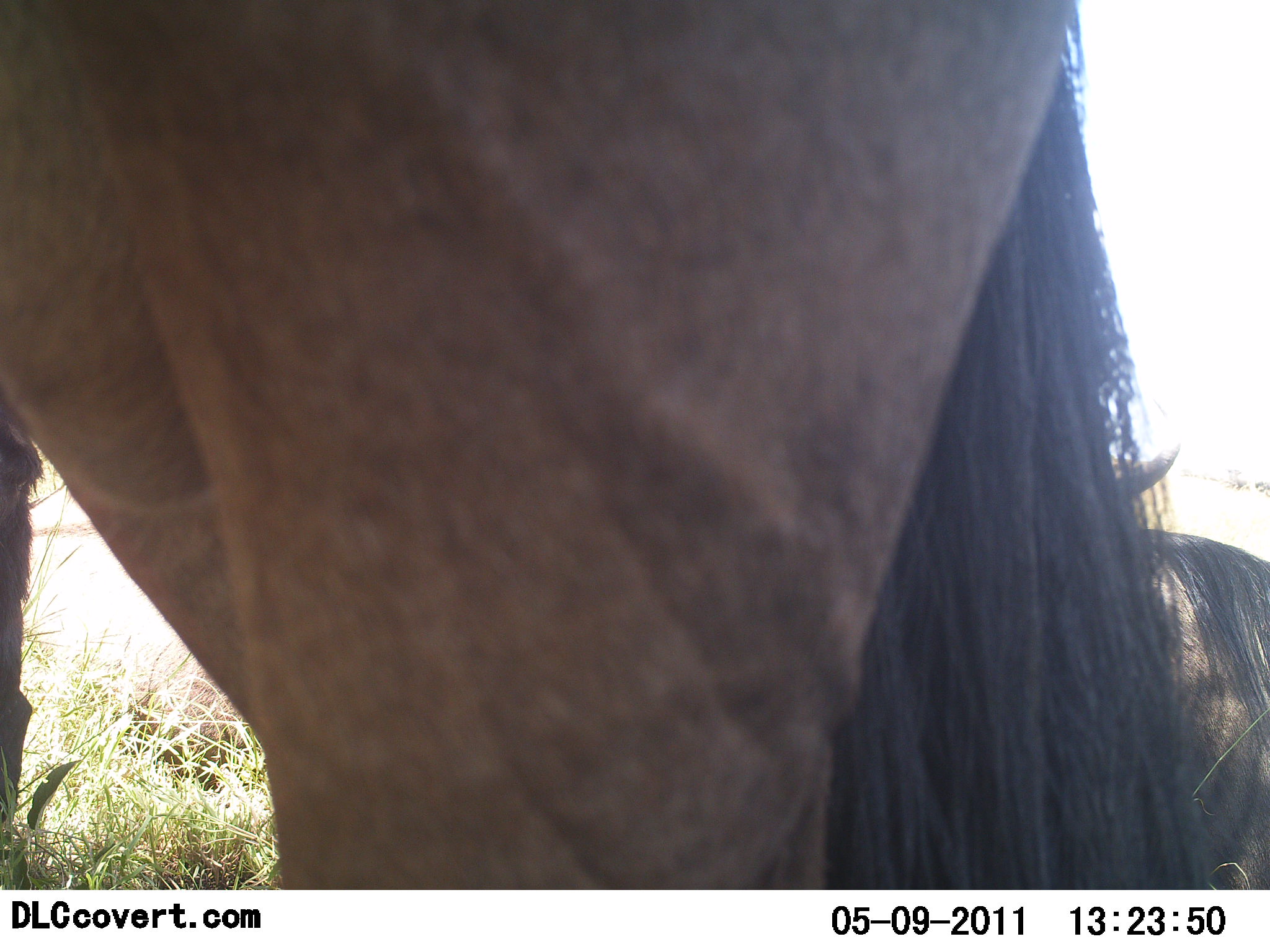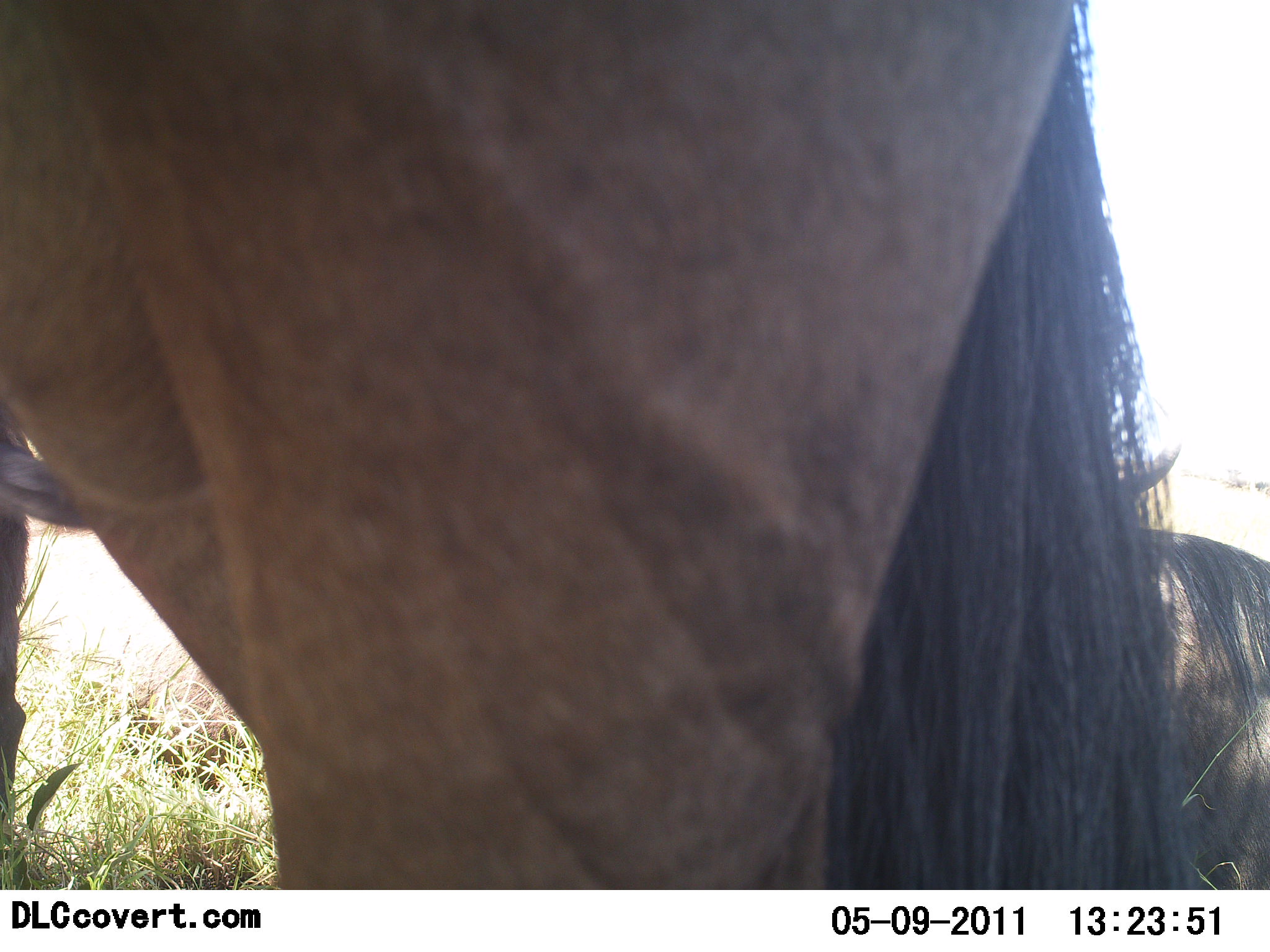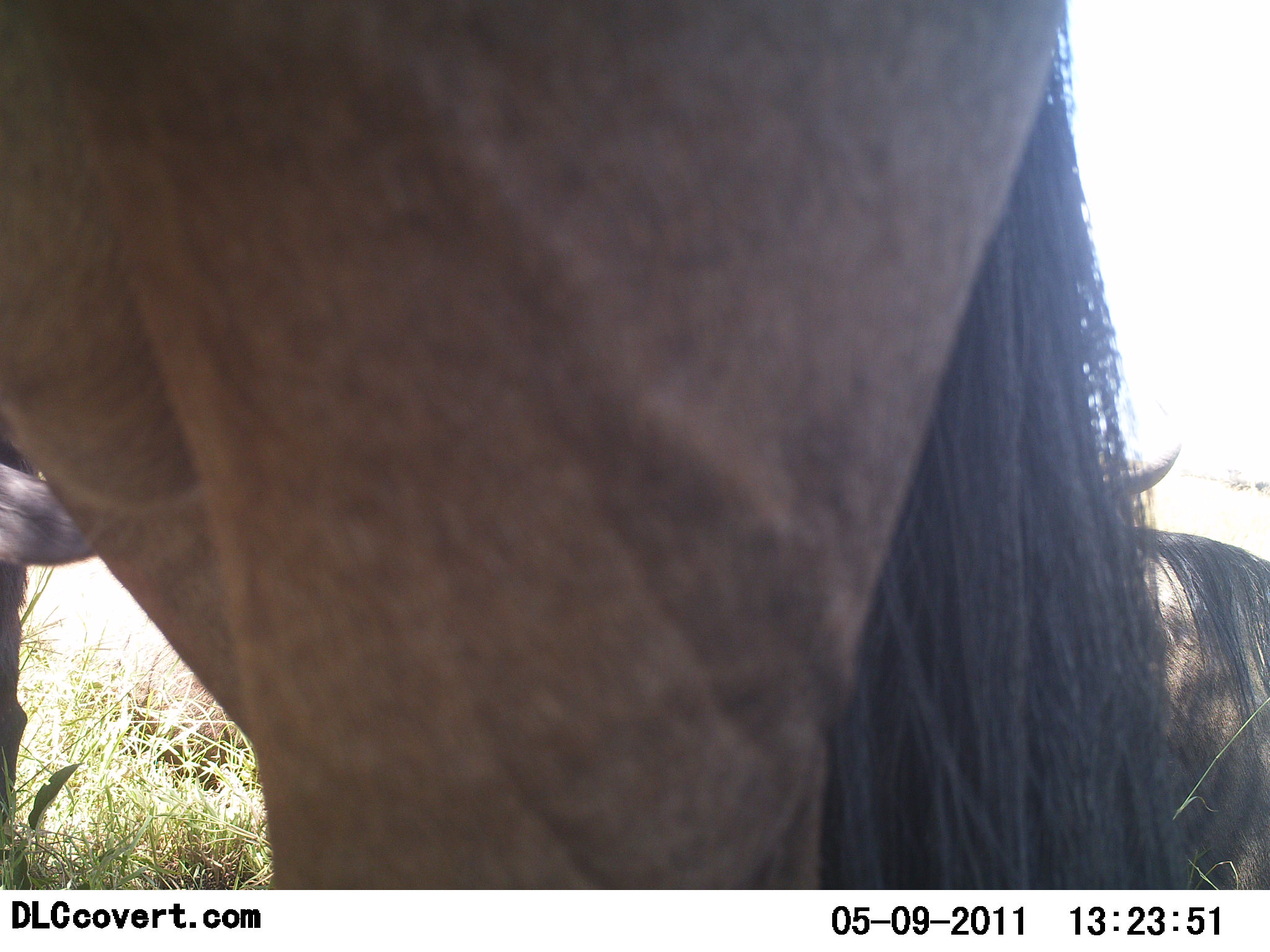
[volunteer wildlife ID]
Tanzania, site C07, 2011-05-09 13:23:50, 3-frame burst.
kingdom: Animalia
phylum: Chordata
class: Mammalia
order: Artiodactyla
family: Bovidae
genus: Connochaetes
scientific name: Connochaetes taurinus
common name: blue wildebeest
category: wildebeest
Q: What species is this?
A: Wildebeest (blue wildebeest) (Connochaetes taurinus).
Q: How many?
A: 2.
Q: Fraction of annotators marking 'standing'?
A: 70%.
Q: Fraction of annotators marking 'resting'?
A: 50%.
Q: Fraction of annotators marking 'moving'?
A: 0%.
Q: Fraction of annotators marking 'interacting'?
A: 0%.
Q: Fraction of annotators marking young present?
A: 0%.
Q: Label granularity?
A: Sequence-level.